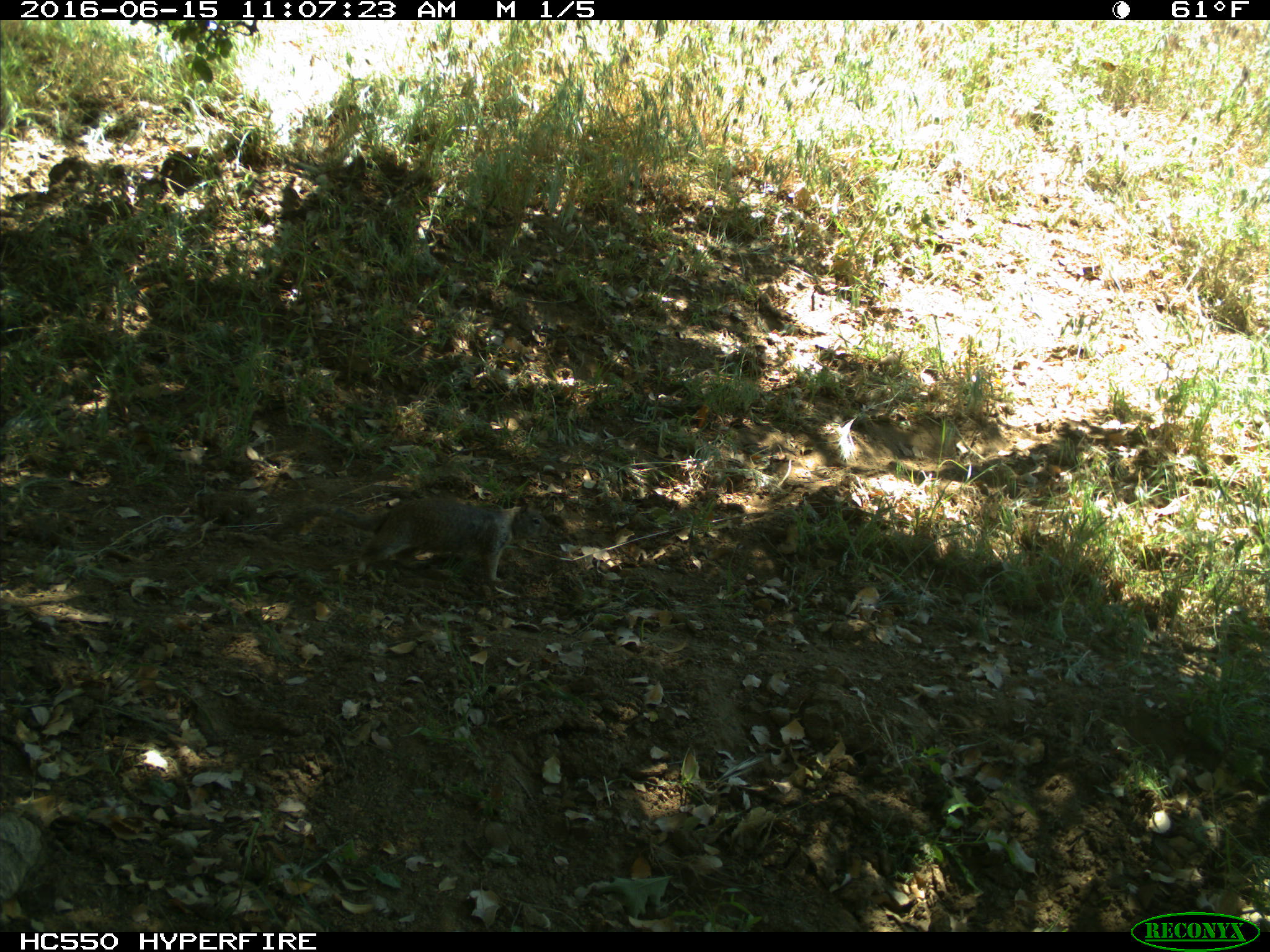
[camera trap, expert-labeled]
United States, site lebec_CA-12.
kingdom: Animalia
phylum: Chordata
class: Mammalia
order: Rodentia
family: Sciuridae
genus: Otospermophilus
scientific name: Otospermophilus beecheyi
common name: california ground squirrel